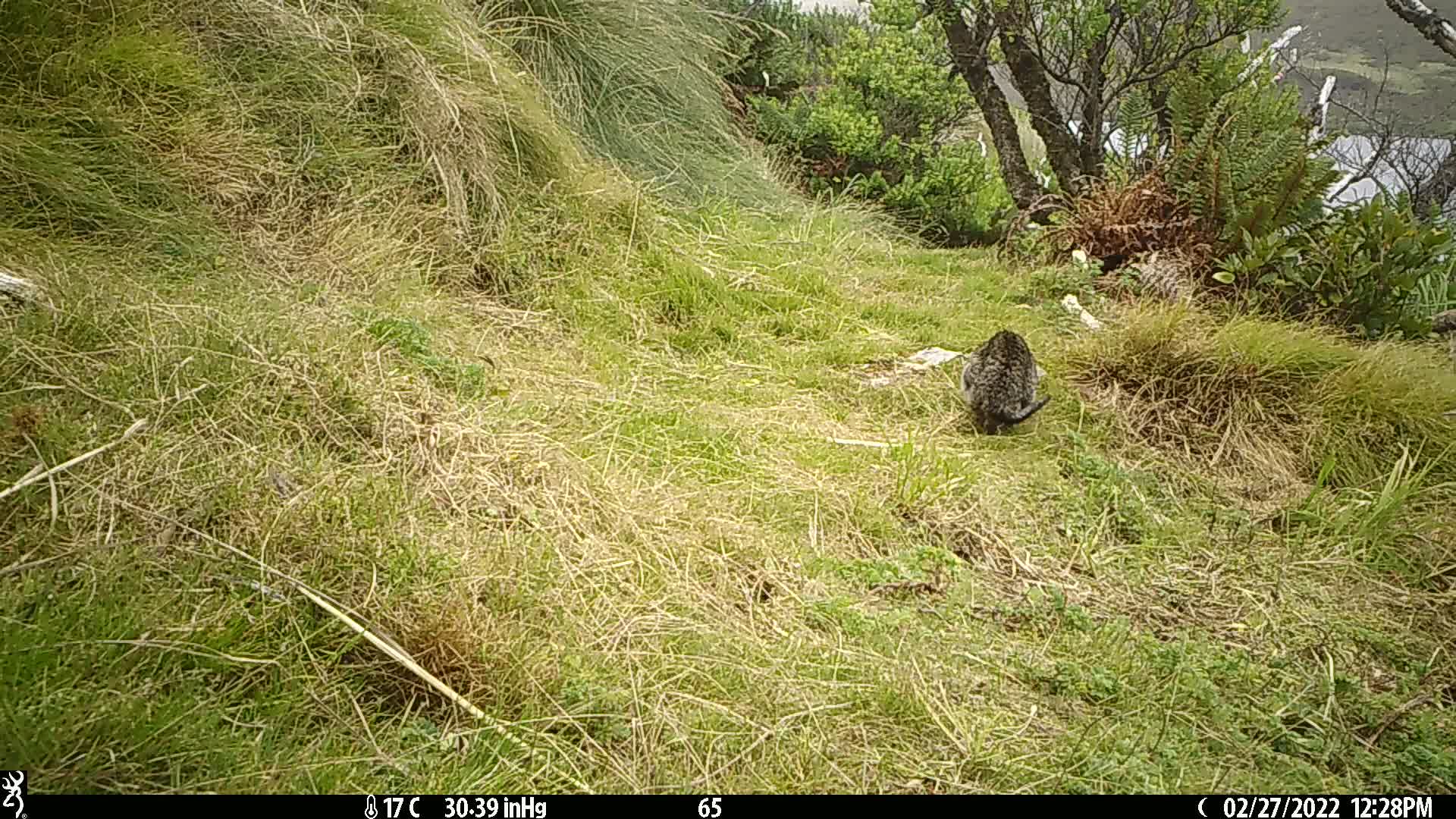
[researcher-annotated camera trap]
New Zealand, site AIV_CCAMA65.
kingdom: Animalia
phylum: Chordata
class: Mammalia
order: Carnivora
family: Felidae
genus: Felis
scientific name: Felis catus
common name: domestic cat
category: cat